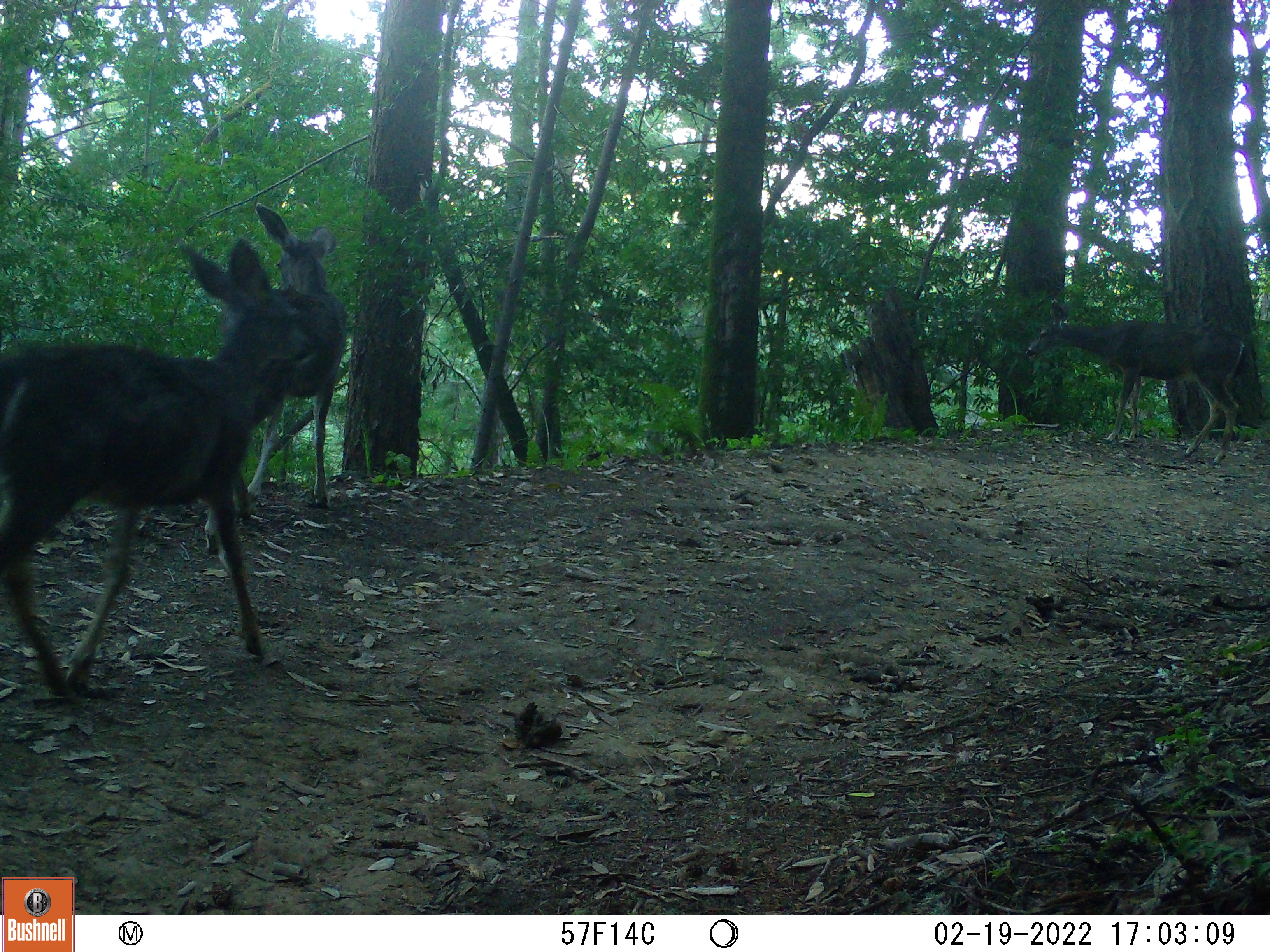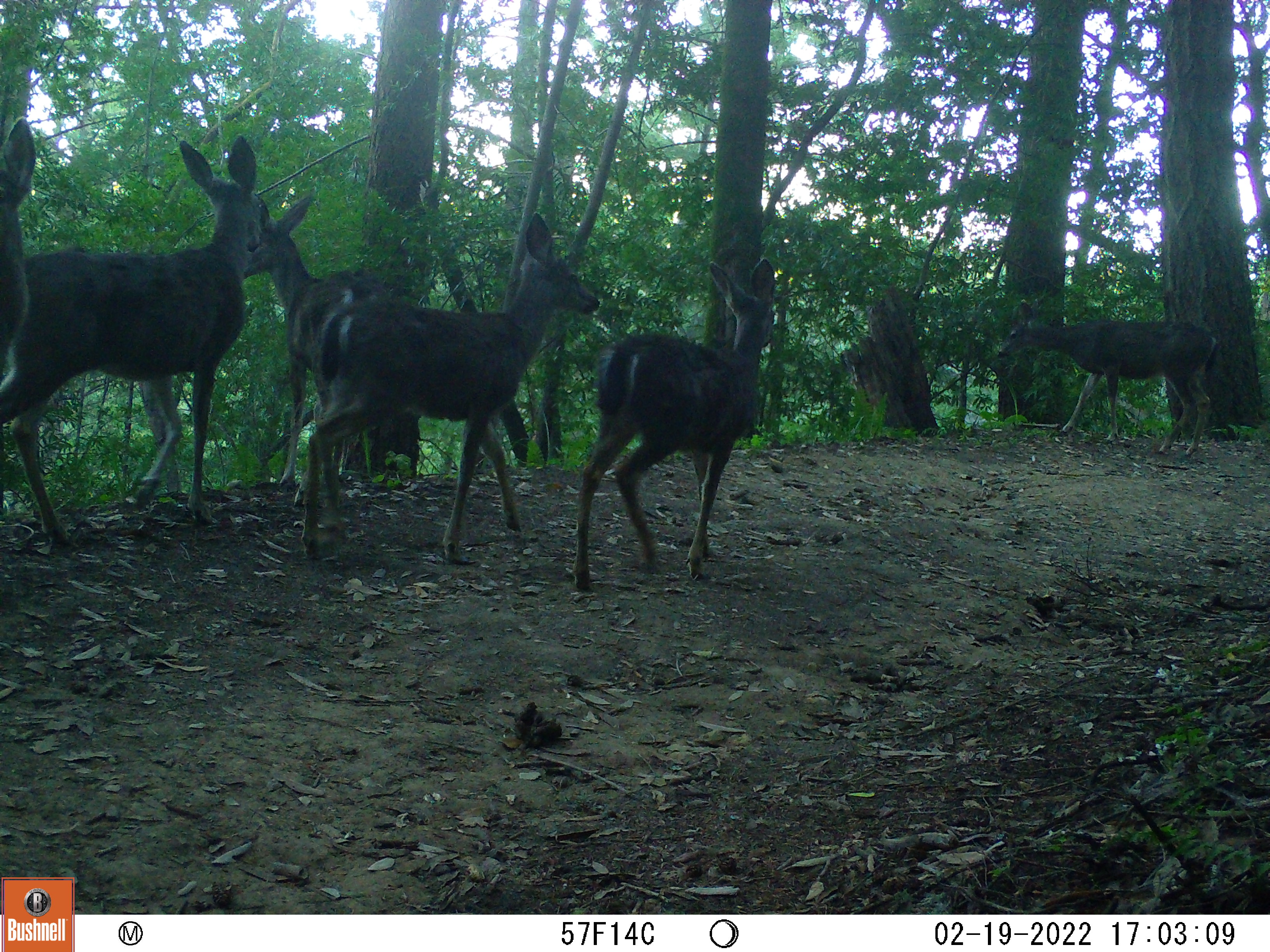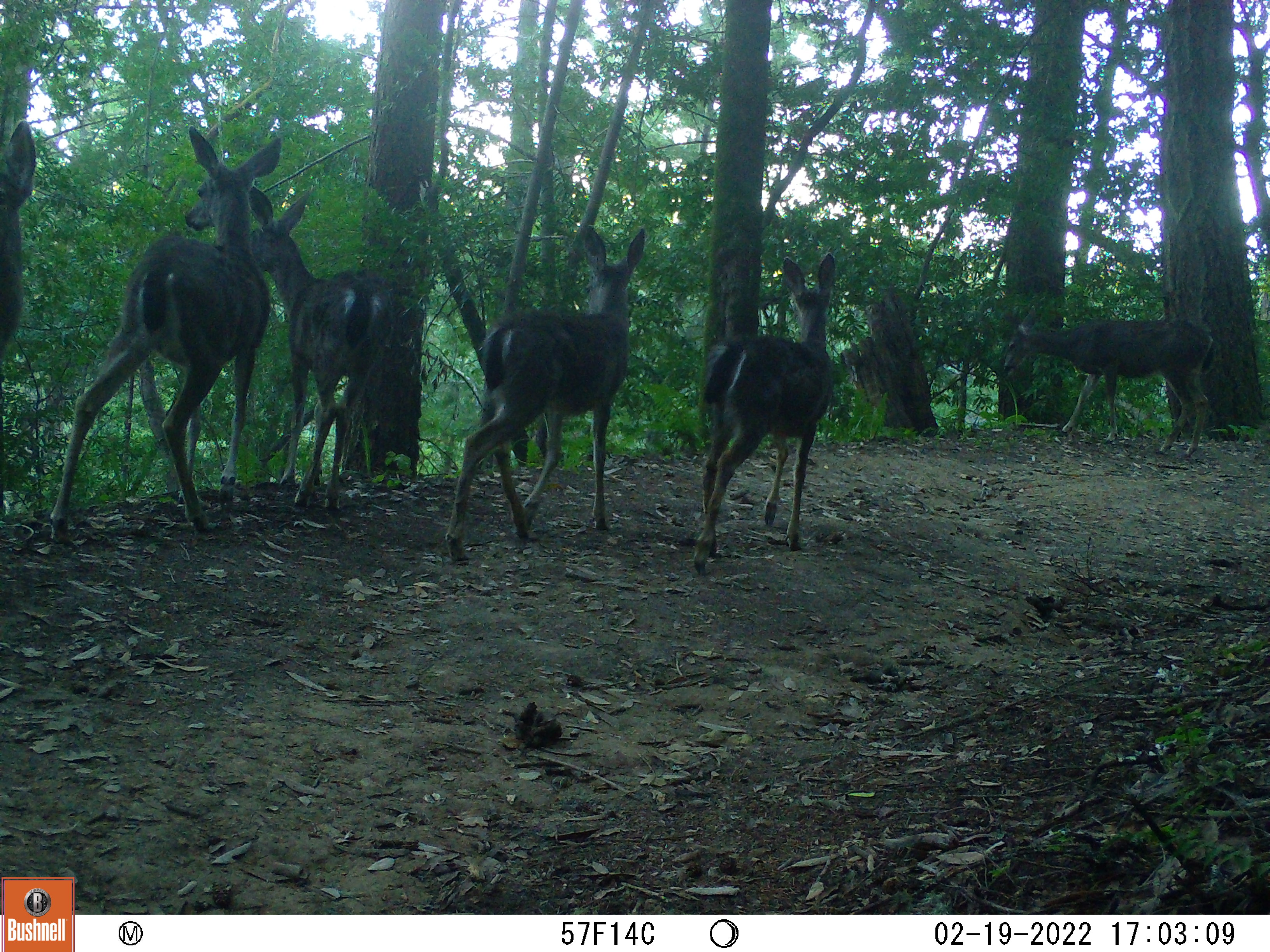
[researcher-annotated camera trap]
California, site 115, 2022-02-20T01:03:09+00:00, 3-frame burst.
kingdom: Animalia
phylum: Chordata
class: Mammalia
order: Artiodactyla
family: Cervidae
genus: Odocoileus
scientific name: Odocoileus hemionus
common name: mule deer